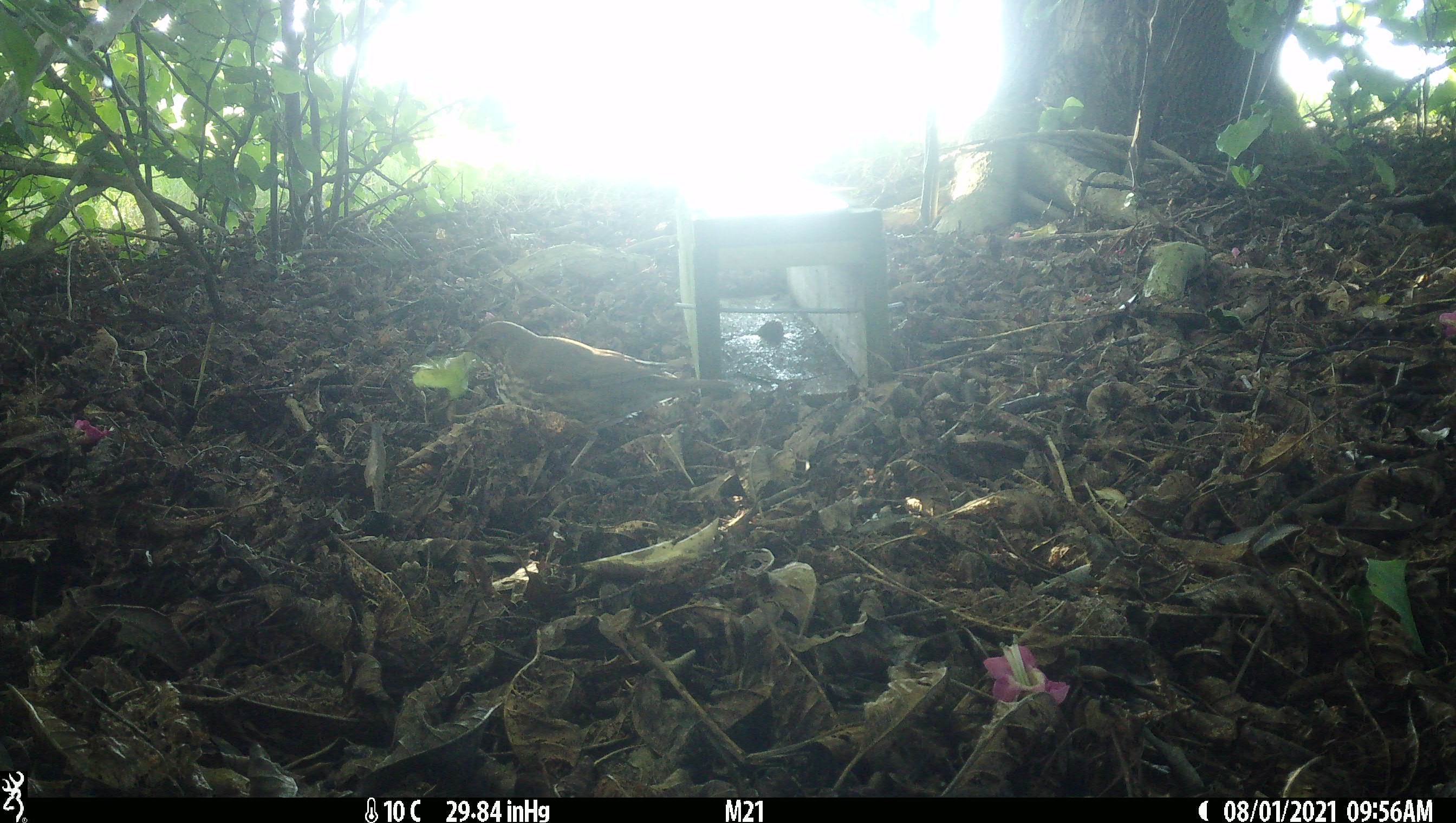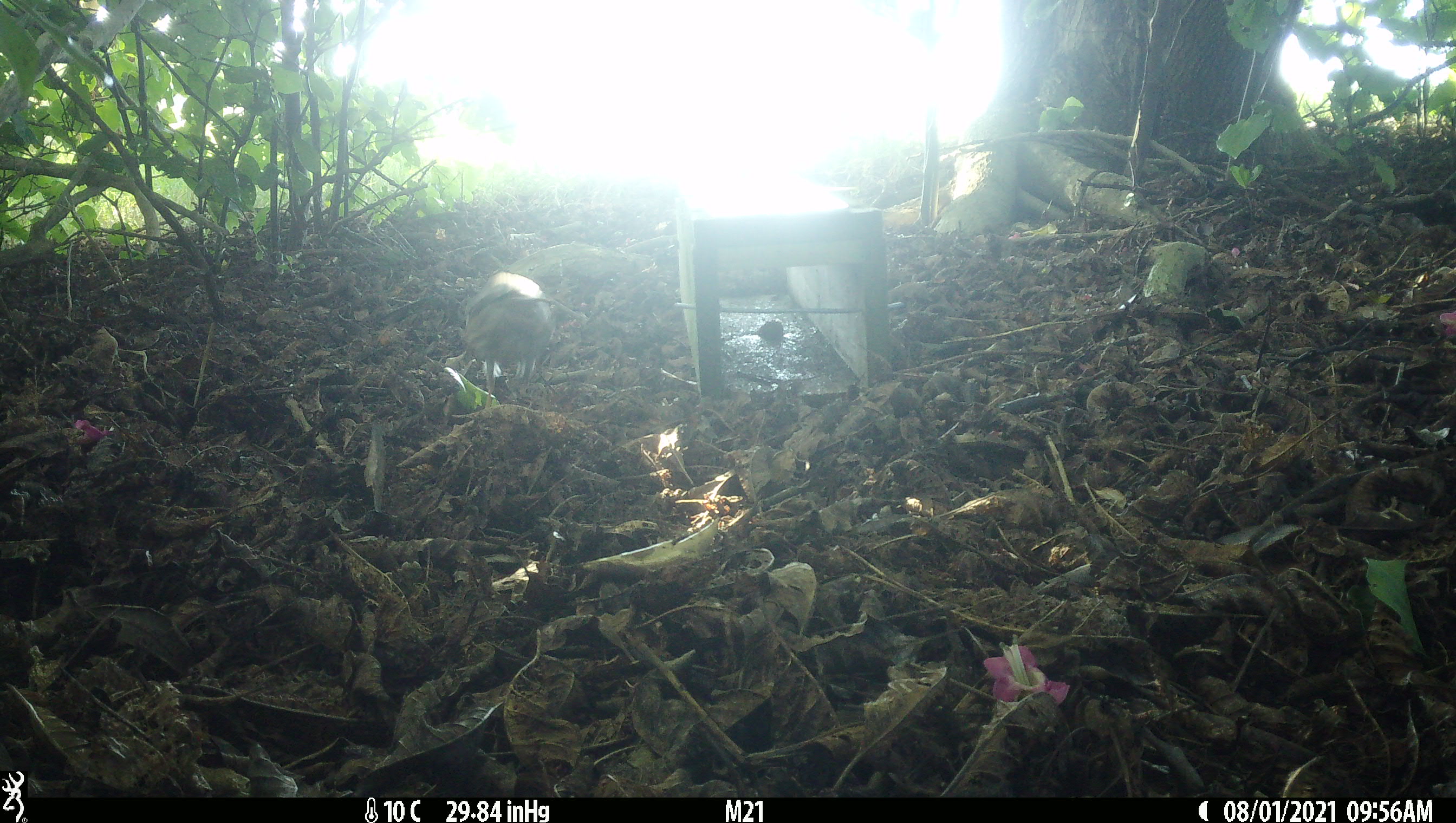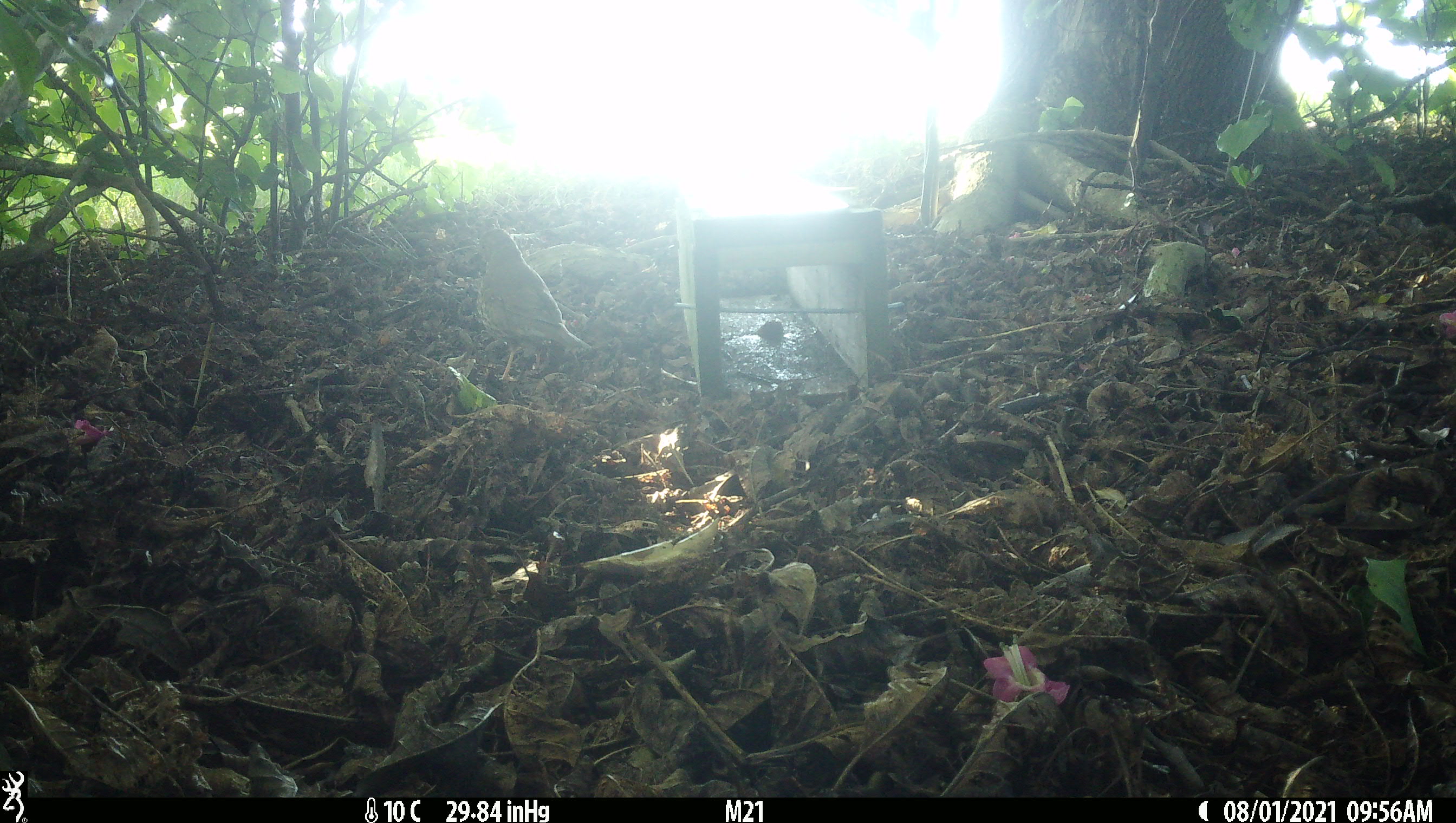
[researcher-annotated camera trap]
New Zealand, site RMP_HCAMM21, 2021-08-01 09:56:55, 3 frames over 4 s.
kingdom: Animalia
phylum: Chordata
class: Aves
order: Passeriformes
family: Turdidae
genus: Turdus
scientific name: Turdus philomelos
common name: song thrush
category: thrush